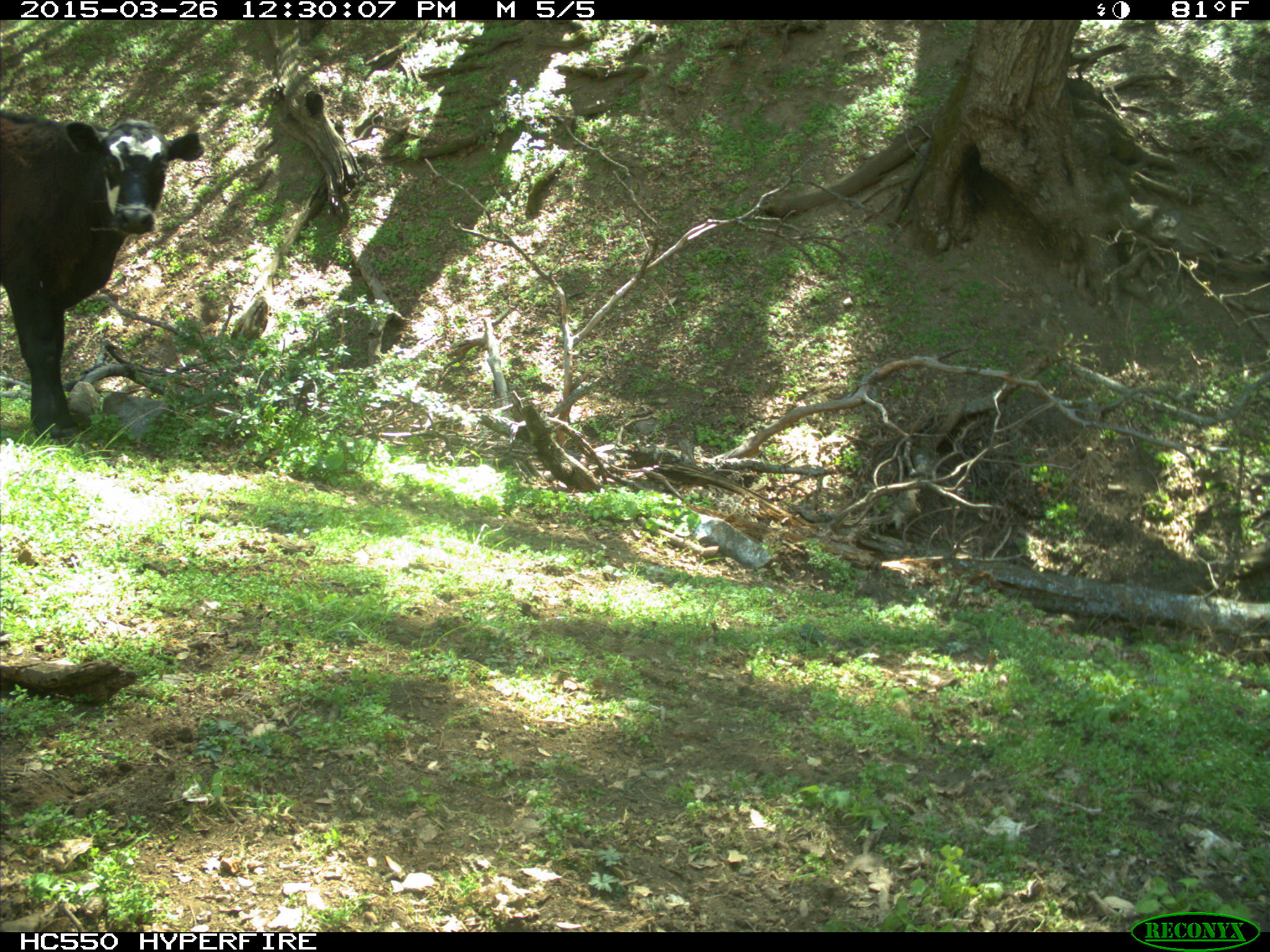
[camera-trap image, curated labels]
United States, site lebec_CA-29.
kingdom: Animalia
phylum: Chordata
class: Mammalia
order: Artiodactyla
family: Bovidae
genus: Bos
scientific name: Bos taurus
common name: domestic cow